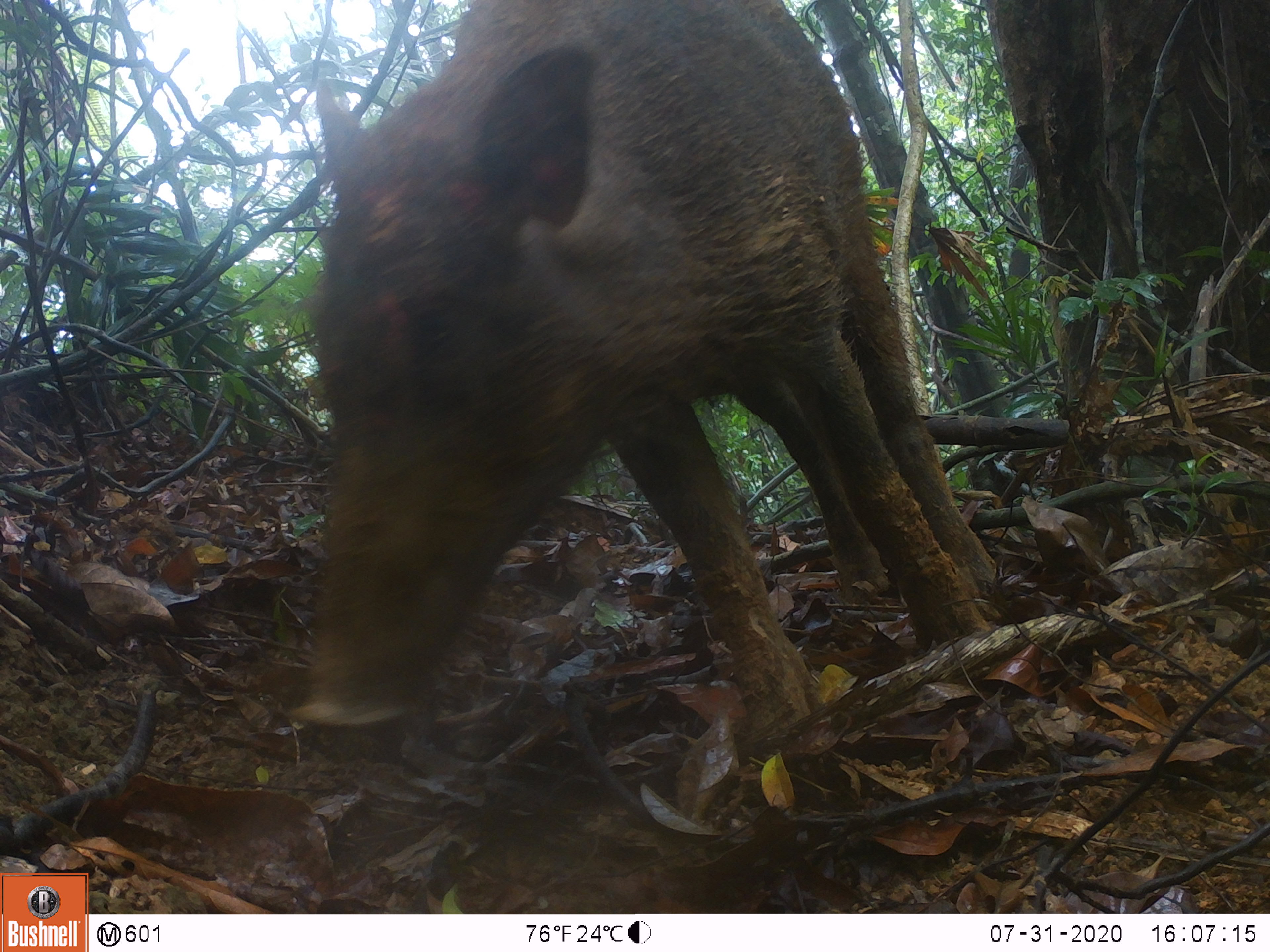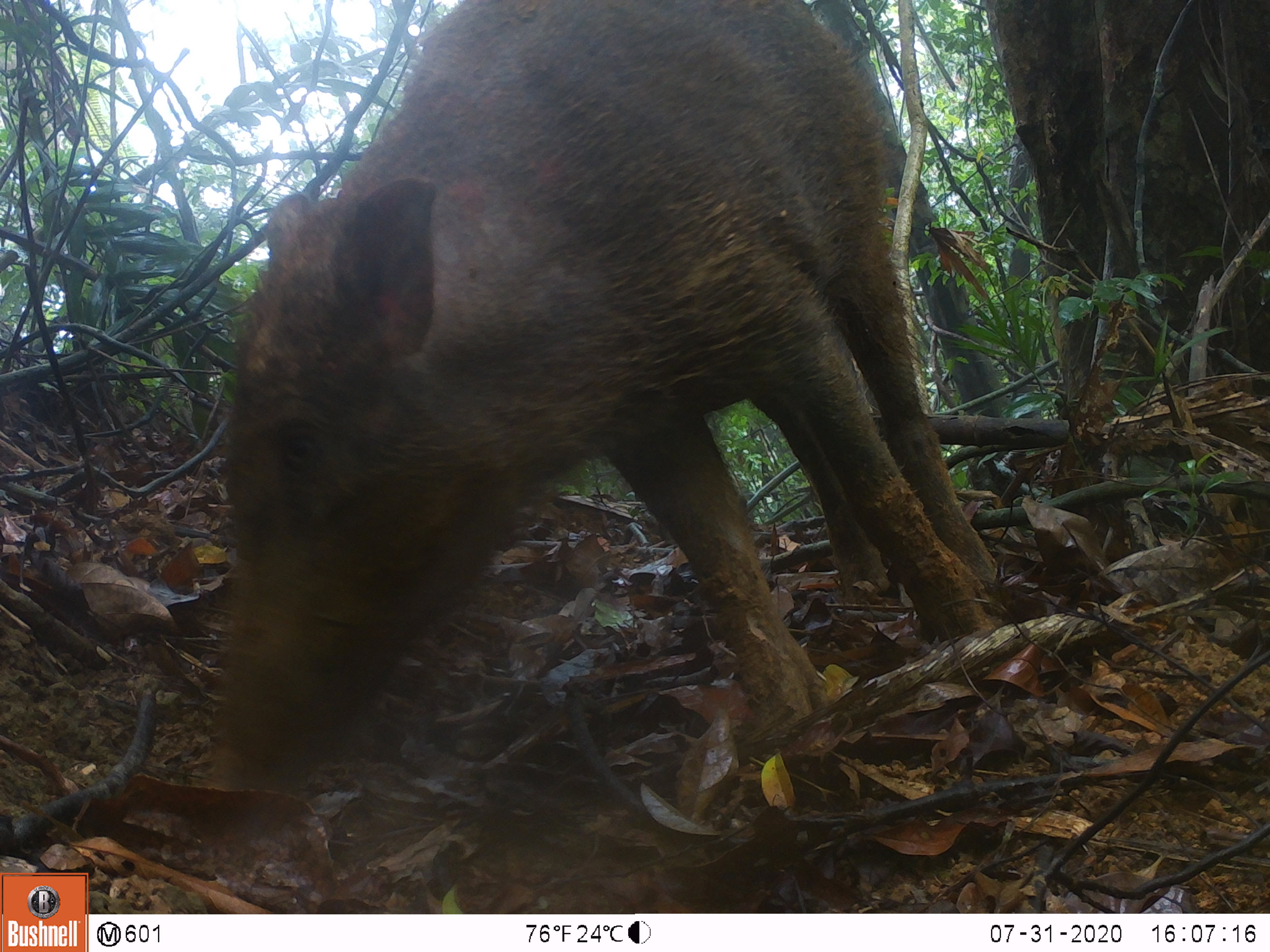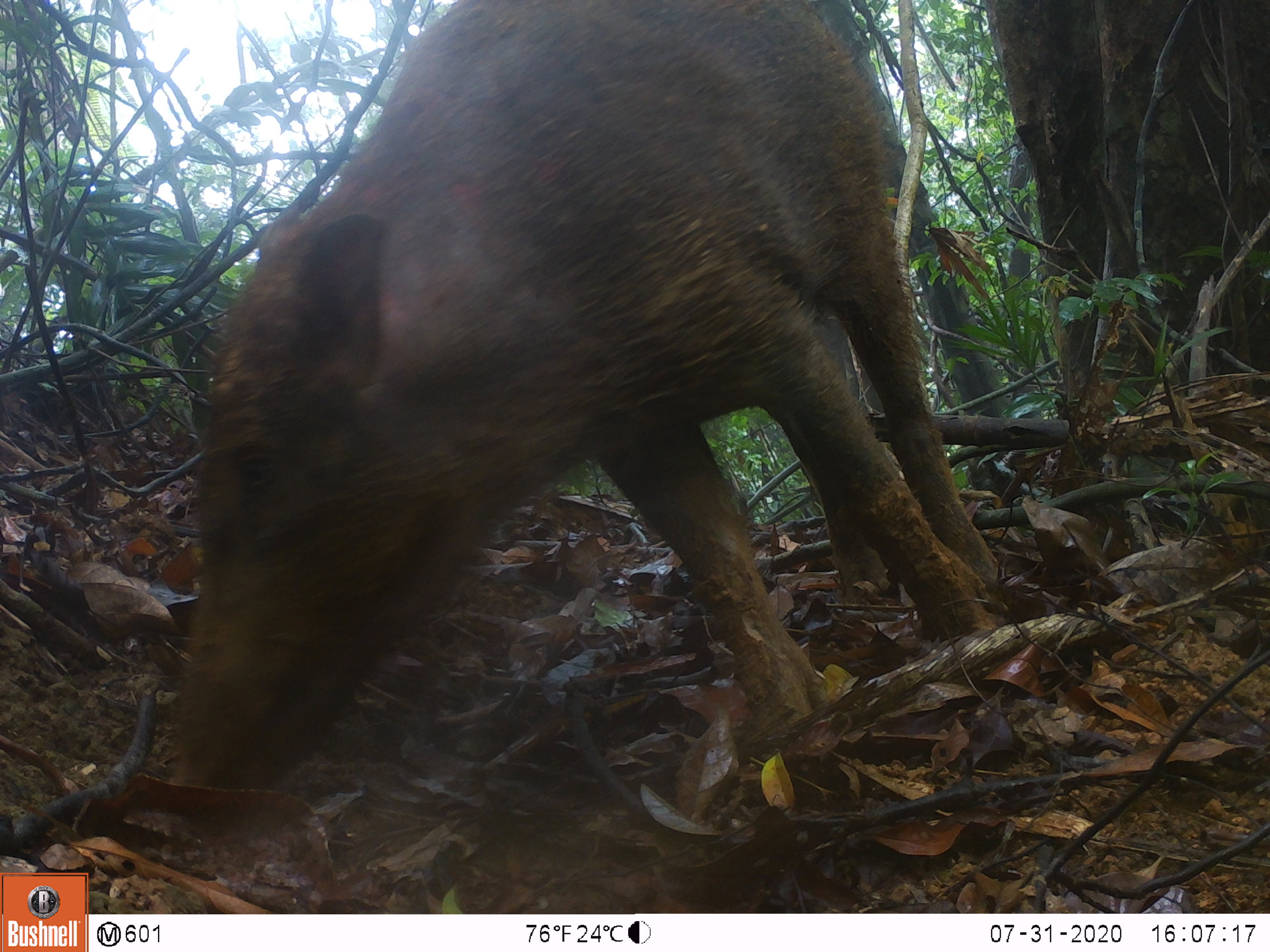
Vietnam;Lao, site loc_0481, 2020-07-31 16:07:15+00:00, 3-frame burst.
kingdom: Animalia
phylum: Chordata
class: Mammalia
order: Artiodactyla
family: Suidae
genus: Sus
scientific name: Sus scrofa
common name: eurasian wild pig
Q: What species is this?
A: Eurasian wild pig (Sus scrofa).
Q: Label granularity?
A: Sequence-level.